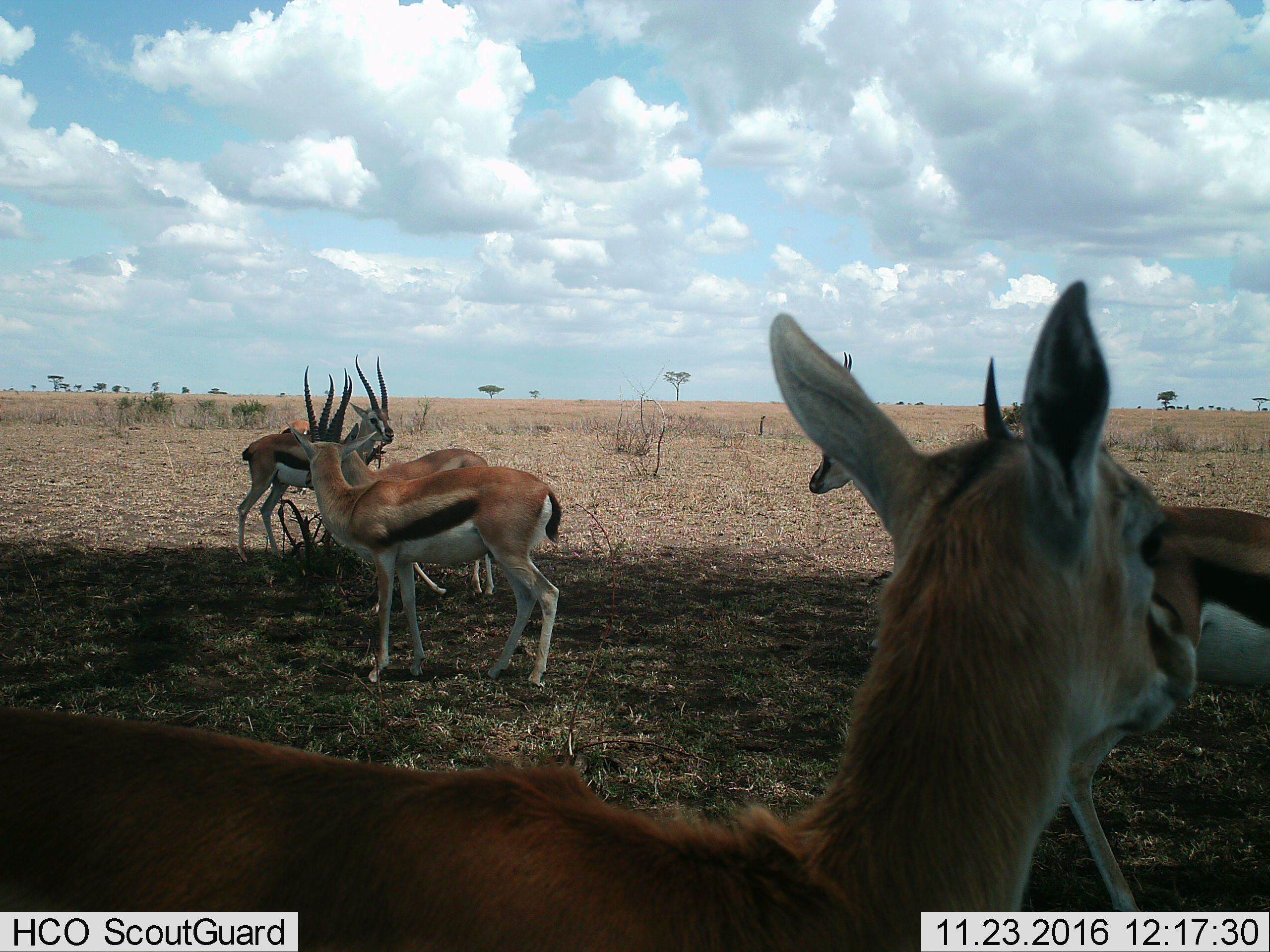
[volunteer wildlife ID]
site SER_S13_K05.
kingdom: Animalia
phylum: Chordata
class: Mammalia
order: Artiodactyla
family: Bovidae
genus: Eudorcas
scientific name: Eudorcas thomsonii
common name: thomson's gazelle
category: gazellethomsons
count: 7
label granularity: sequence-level